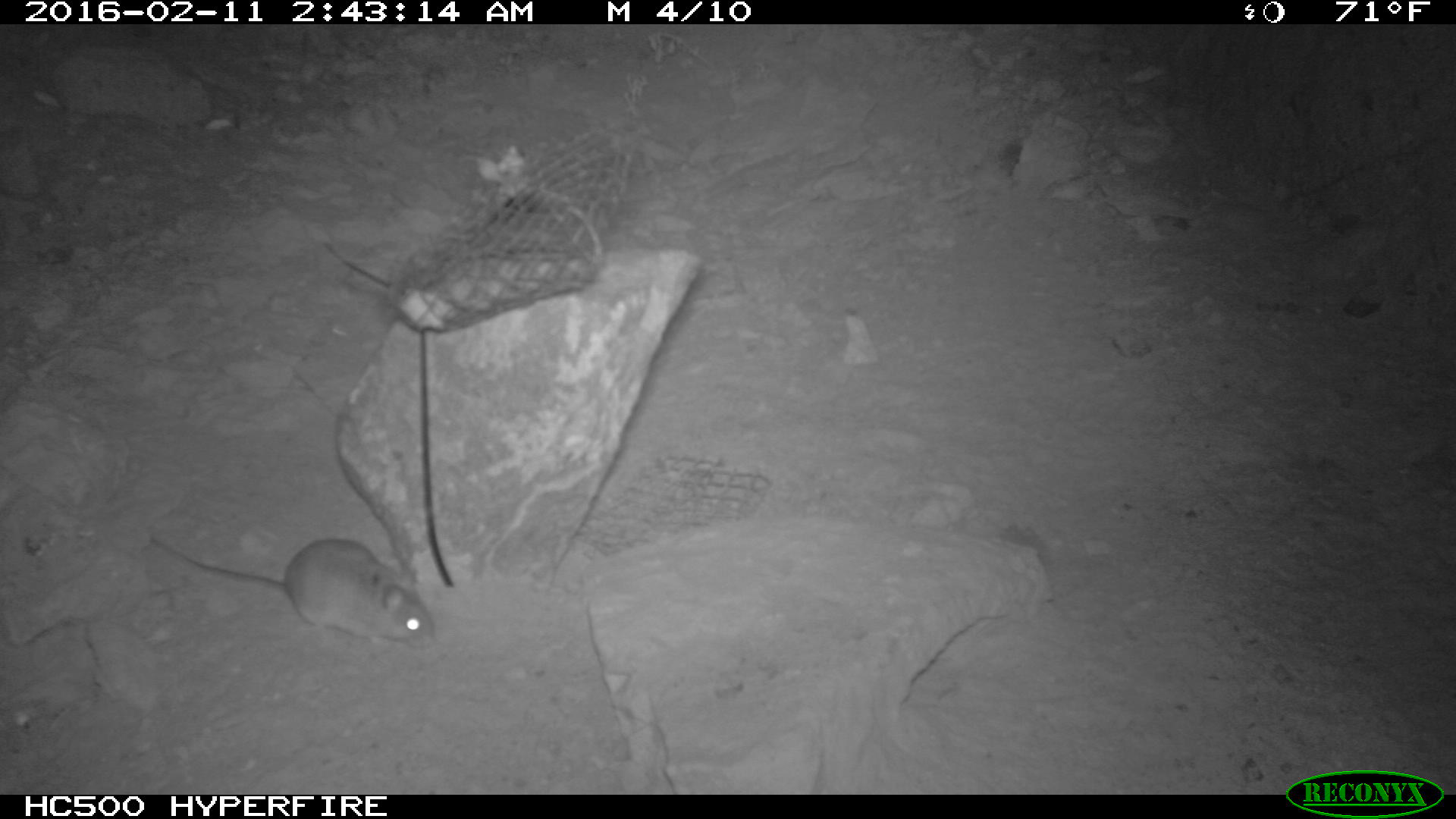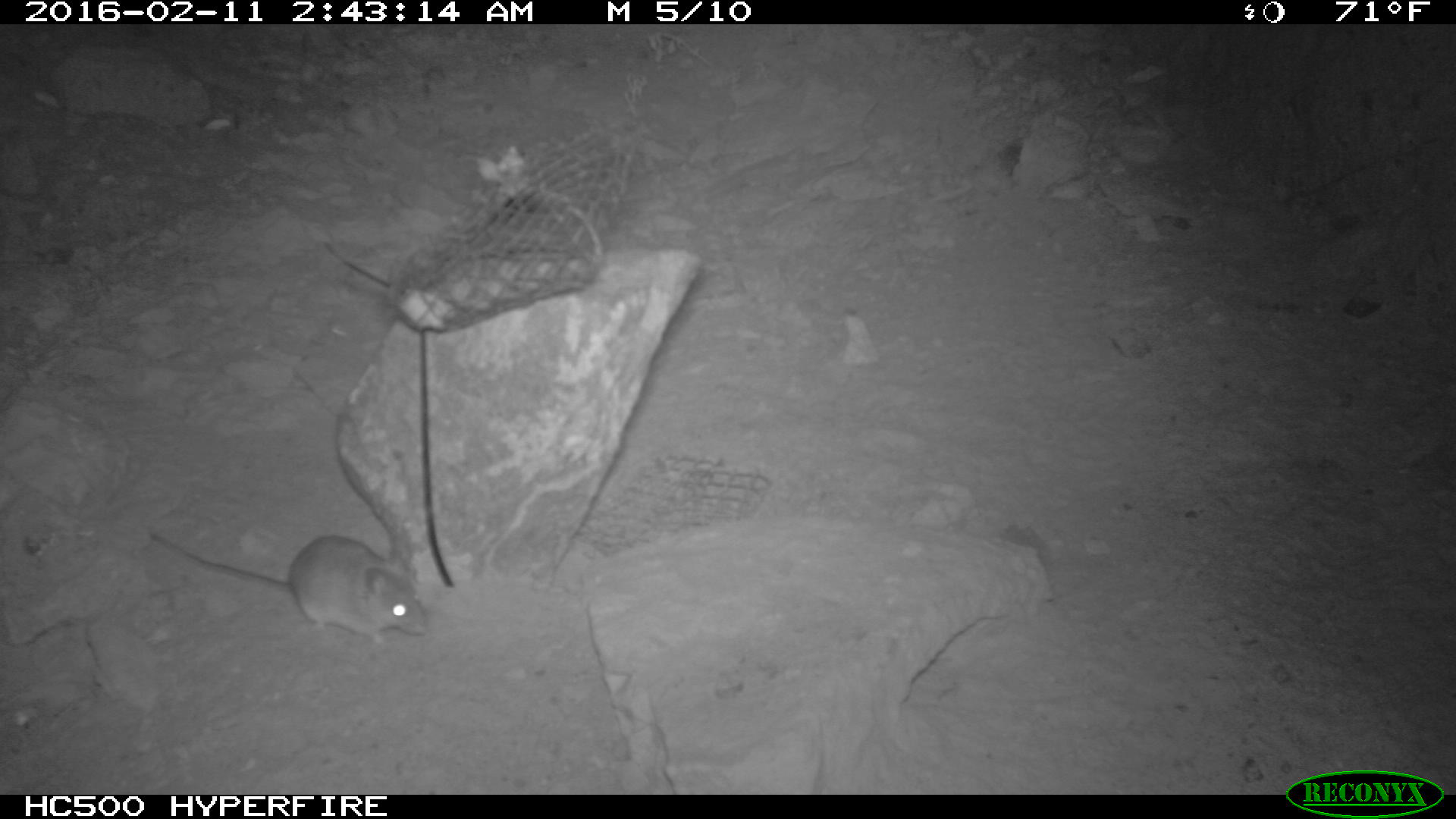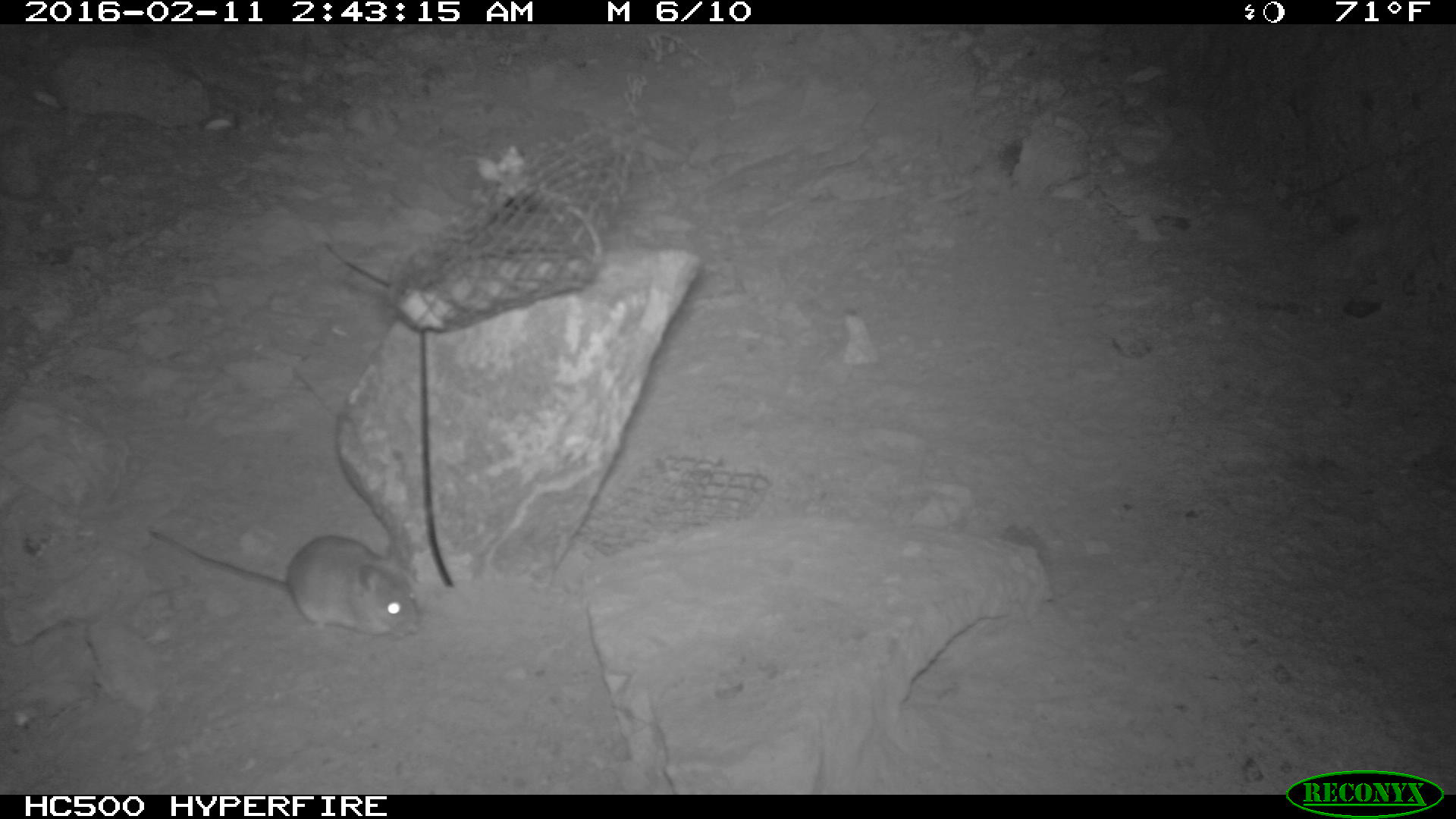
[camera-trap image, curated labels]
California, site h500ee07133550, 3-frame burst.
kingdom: Animalia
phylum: Chordata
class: Mammalia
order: Rodentia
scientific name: Rodentia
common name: rodent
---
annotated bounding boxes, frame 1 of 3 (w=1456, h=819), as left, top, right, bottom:
rodent: 149, 538, 436, 645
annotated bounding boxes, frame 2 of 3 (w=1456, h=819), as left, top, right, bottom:
rodent: 148, 520, 432, 645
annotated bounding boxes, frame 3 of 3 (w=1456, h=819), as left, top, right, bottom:
rodent: 148, 529, 419, 643